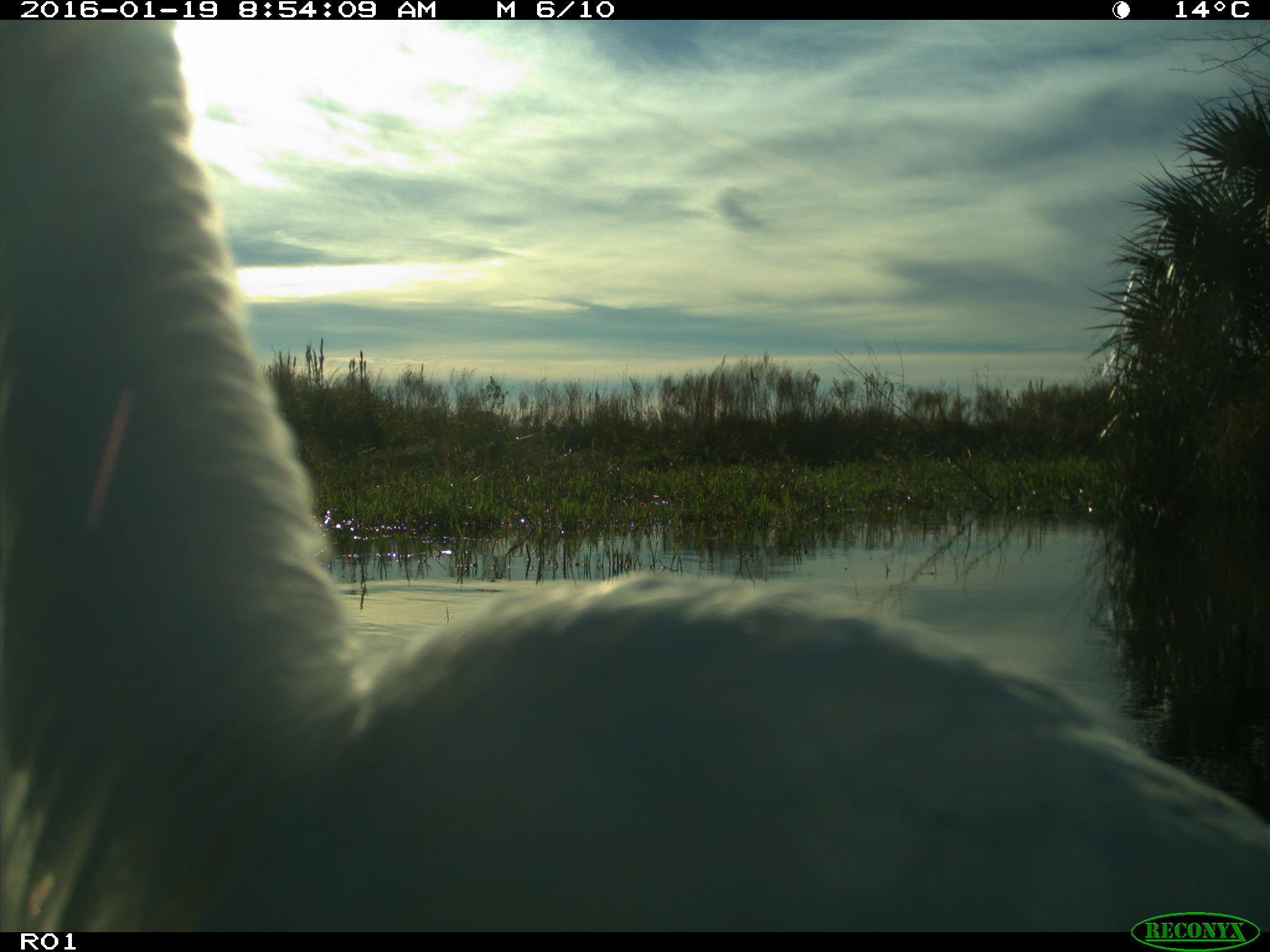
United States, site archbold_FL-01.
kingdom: Animalia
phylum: Chordata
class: Aves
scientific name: Aves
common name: birds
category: unidentified bird